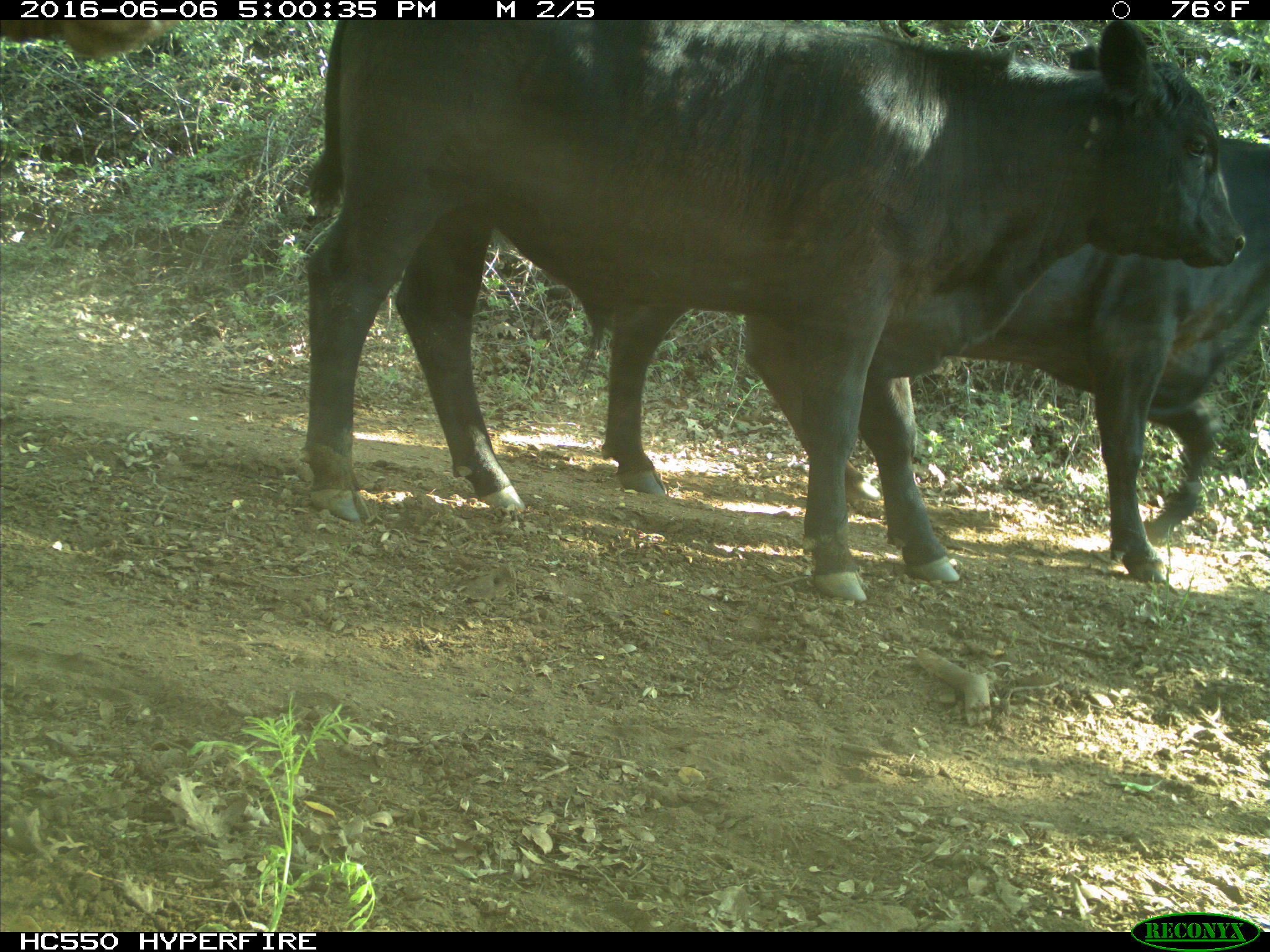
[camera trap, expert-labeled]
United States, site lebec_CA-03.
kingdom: Animalia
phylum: Chordata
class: Mammalia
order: Artiodactyla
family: Bovidae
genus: Bos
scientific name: Bos taurus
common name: domestic cow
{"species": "Bos taurus (domestic cow)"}